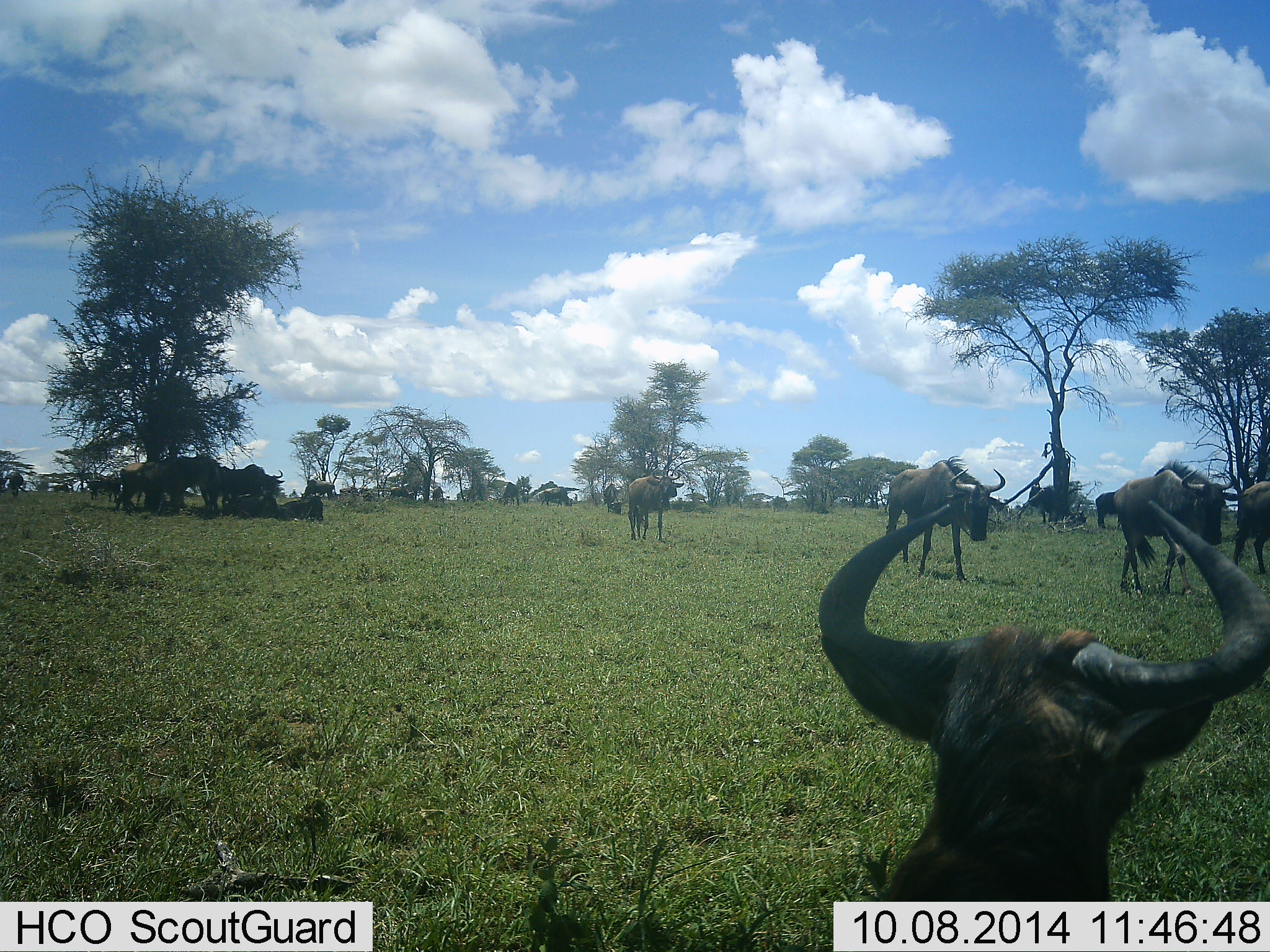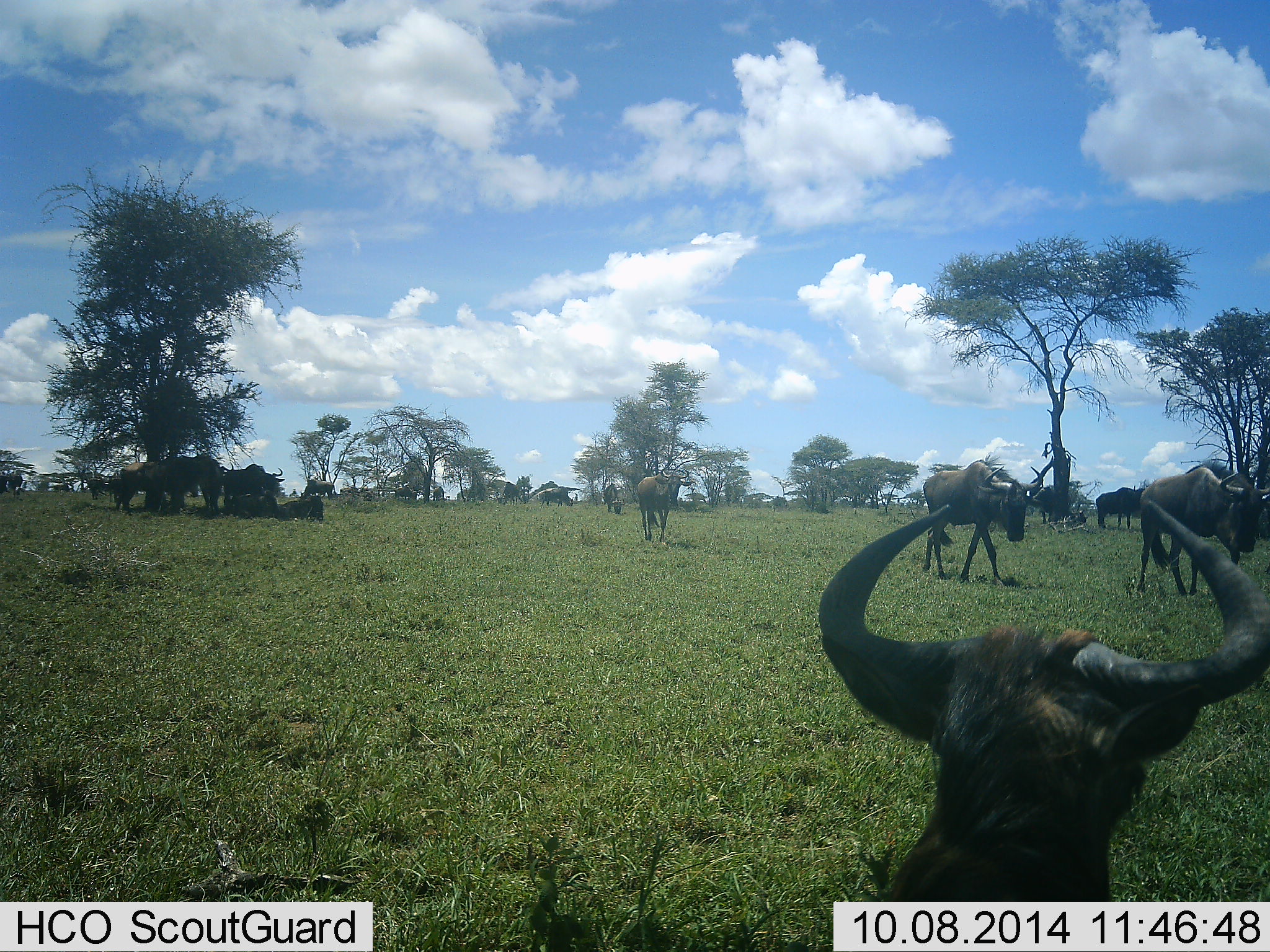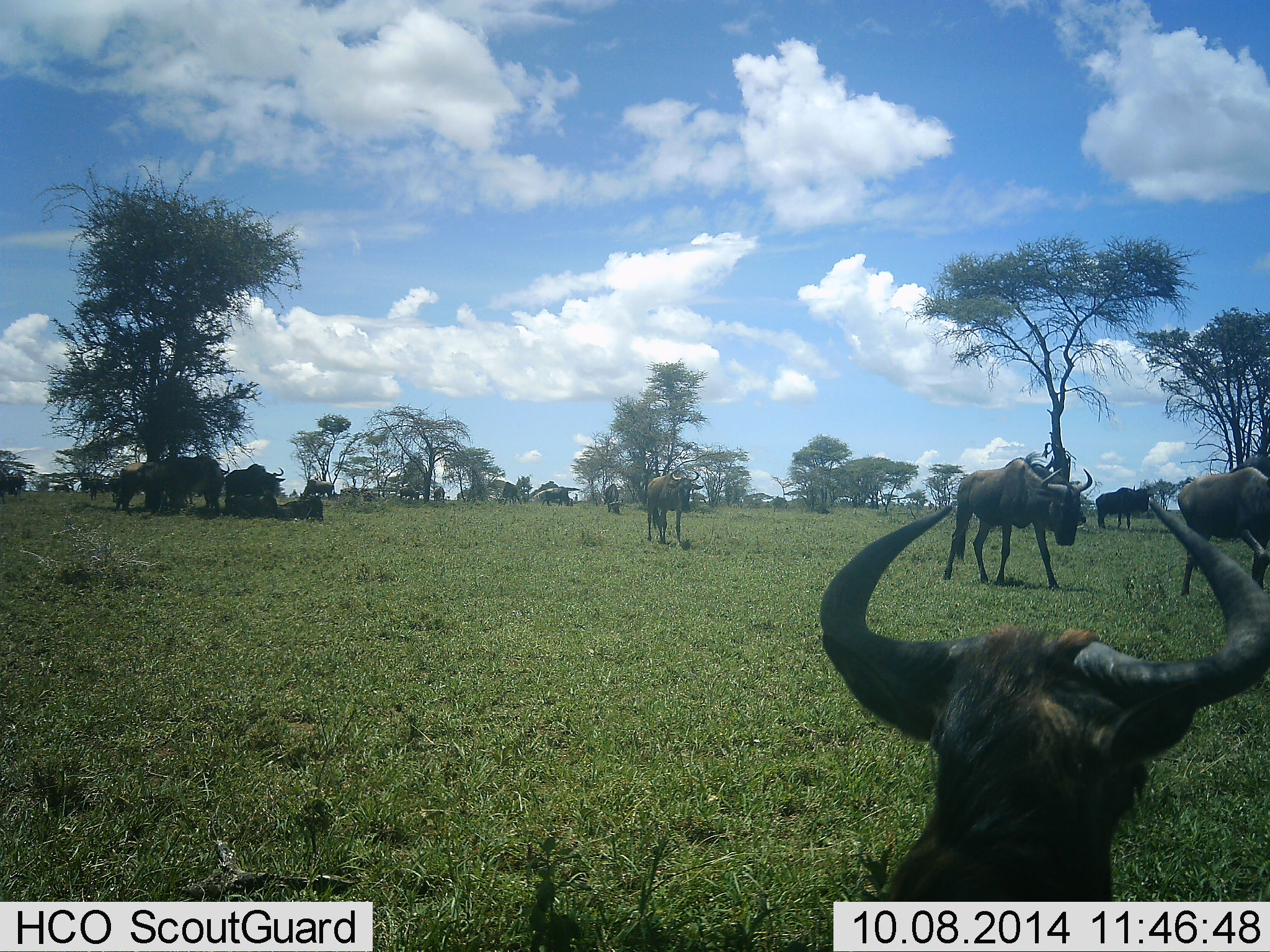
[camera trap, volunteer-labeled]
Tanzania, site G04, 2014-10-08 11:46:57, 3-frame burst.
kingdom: Animalia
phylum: Chordata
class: Mammalia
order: Artiodactyla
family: Bovidae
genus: Connochaetes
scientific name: Connochaetes taurinus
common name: blue wildebeest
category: wildebeest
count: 11-50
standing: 20%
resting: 50%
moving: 90%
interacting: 0%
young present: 0%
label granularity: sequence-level